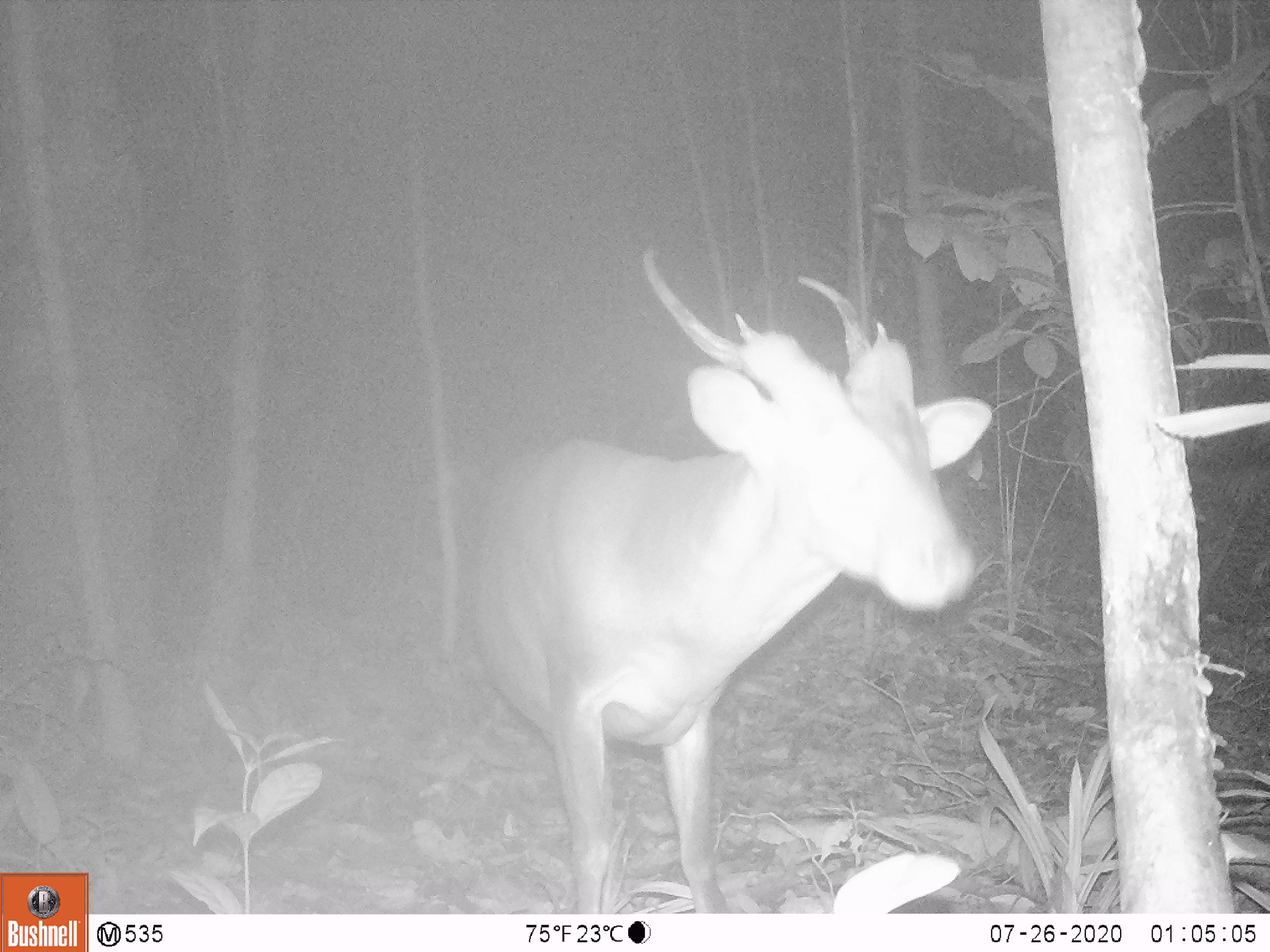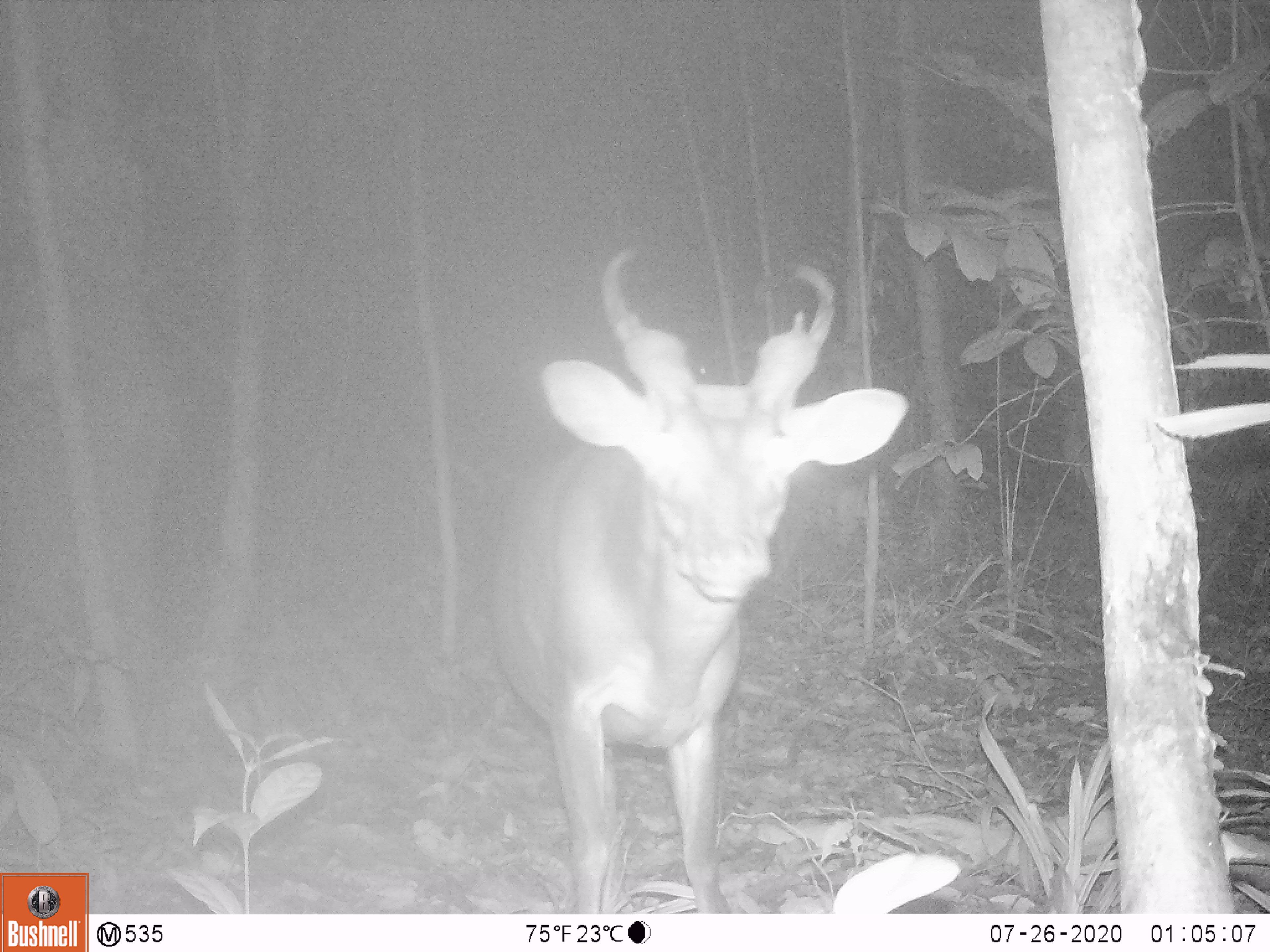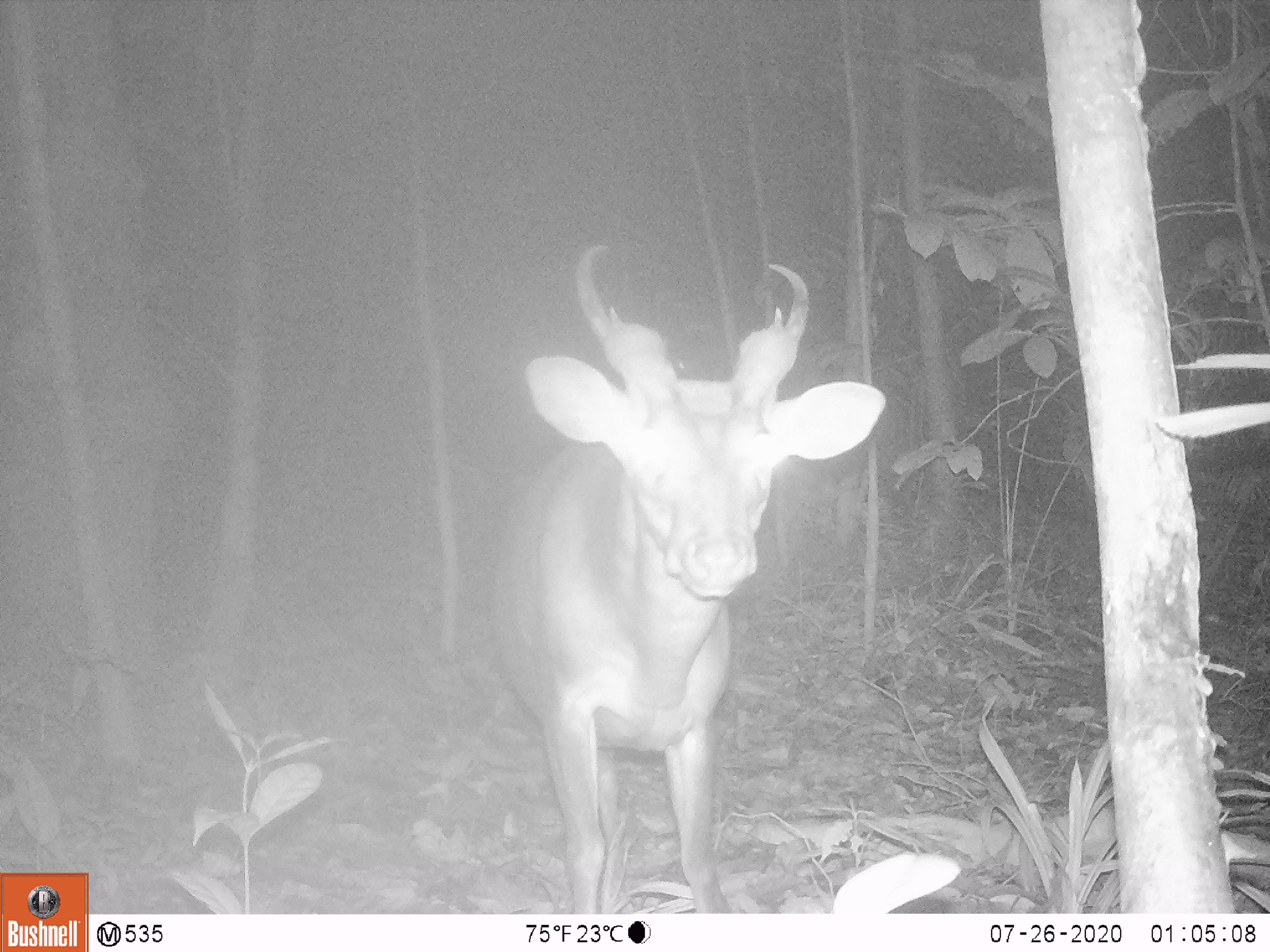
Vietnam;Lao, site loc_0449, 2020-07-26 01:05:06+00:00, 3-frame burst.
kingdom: Animalia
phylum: Chordata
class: Mammalia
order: Artiodactyla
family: Cervidae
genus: Muntiacus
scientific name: Muntiacus vuquangensis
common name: large-antlered muntjac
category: large antlered muntjac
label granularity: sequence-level